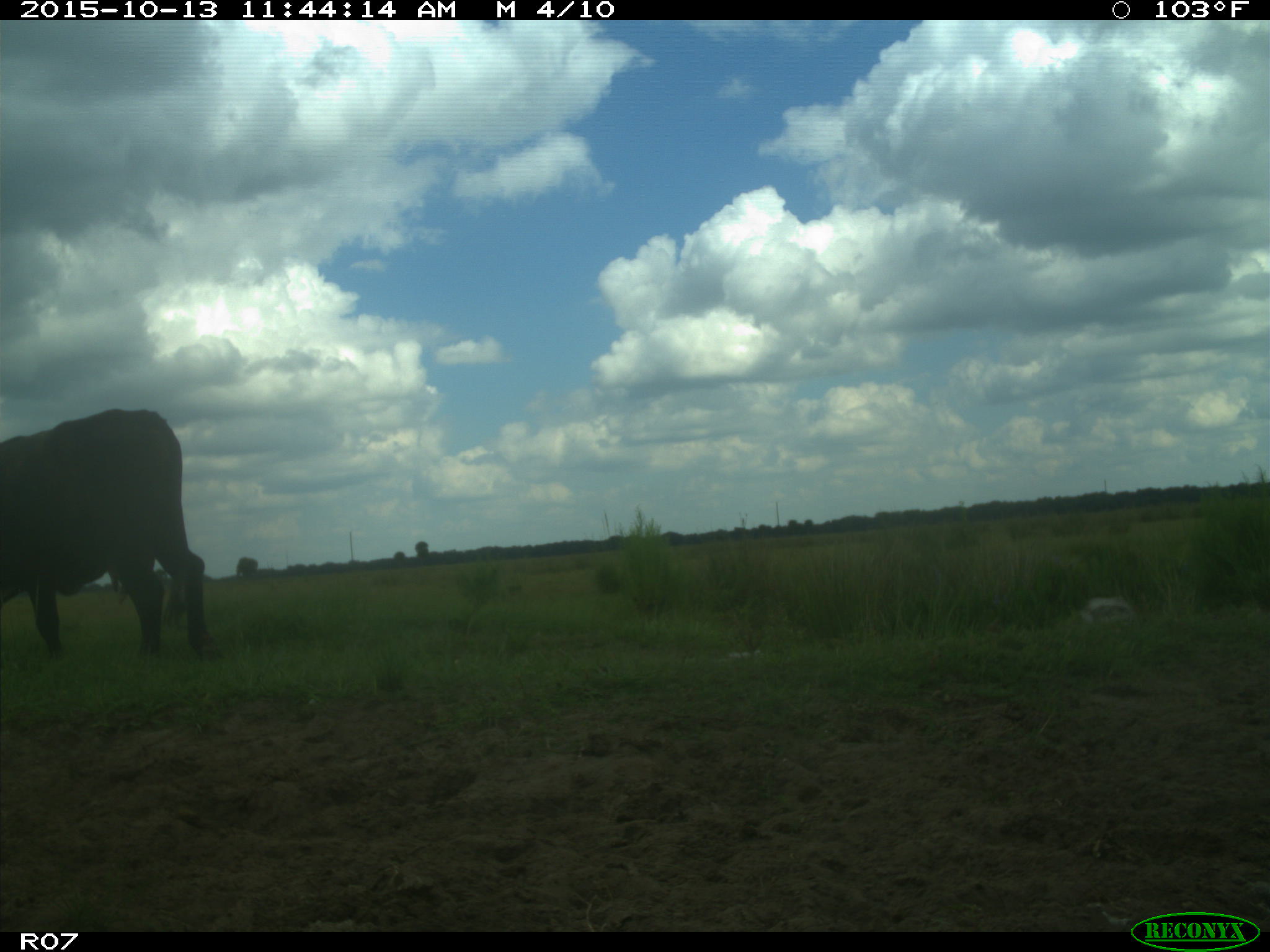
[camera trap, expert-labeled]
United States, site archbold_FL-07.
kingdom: Animalia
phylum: Chordata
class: Mammalia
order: Artiodactyla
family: Bovidae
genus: Bos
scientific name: Bos taurus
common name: domestic cow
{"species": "Bos taurus (domestic cow)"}